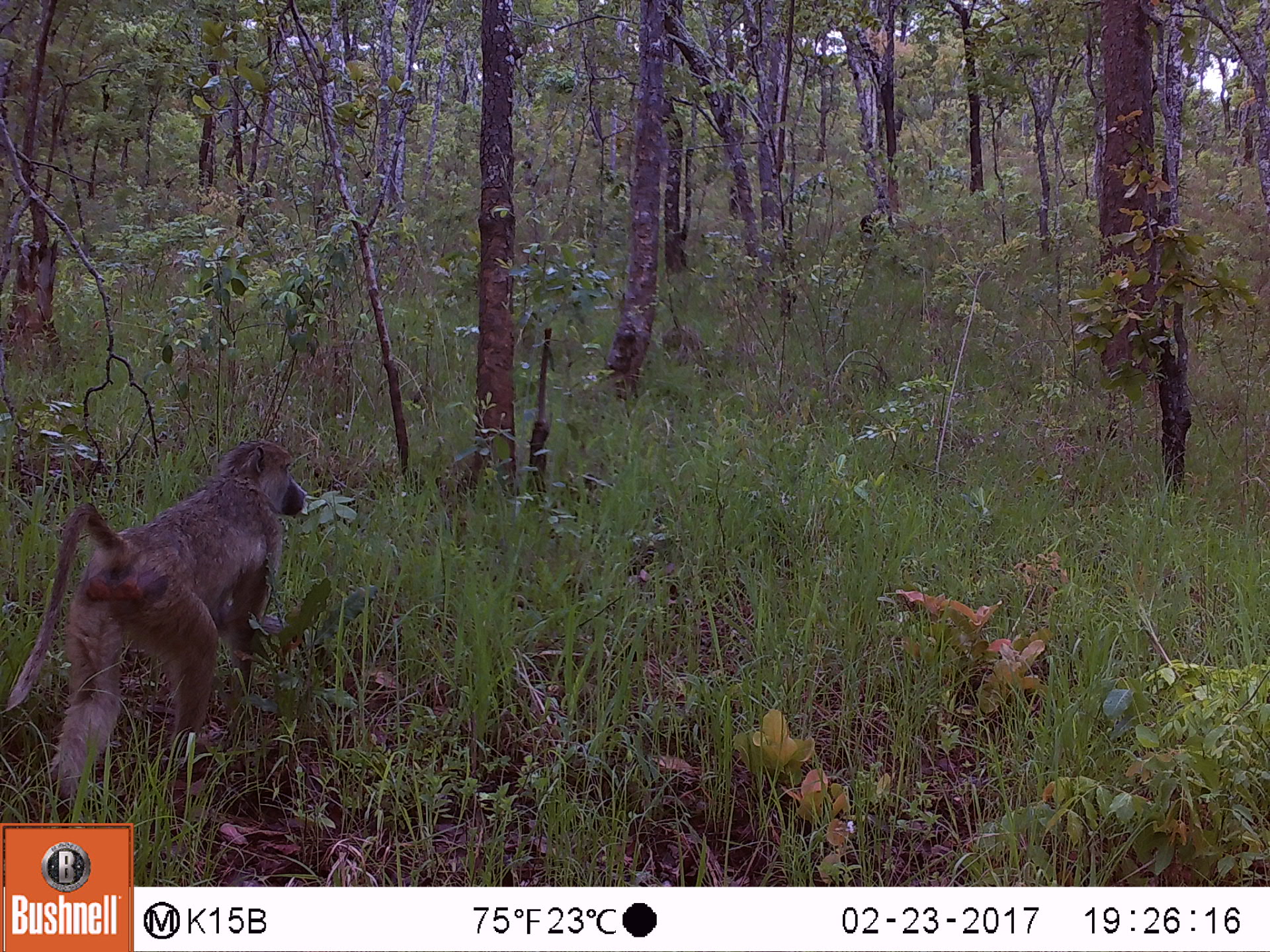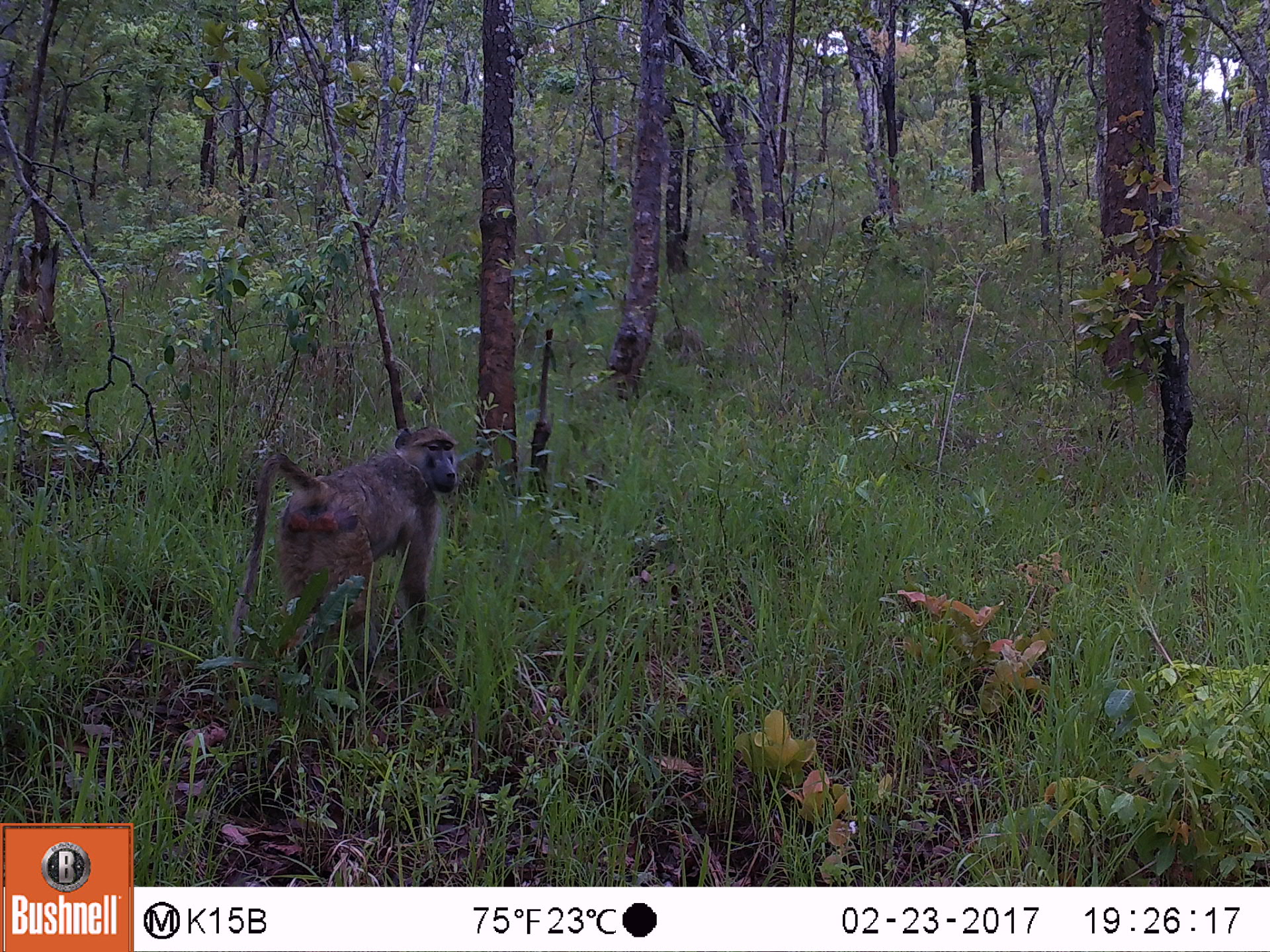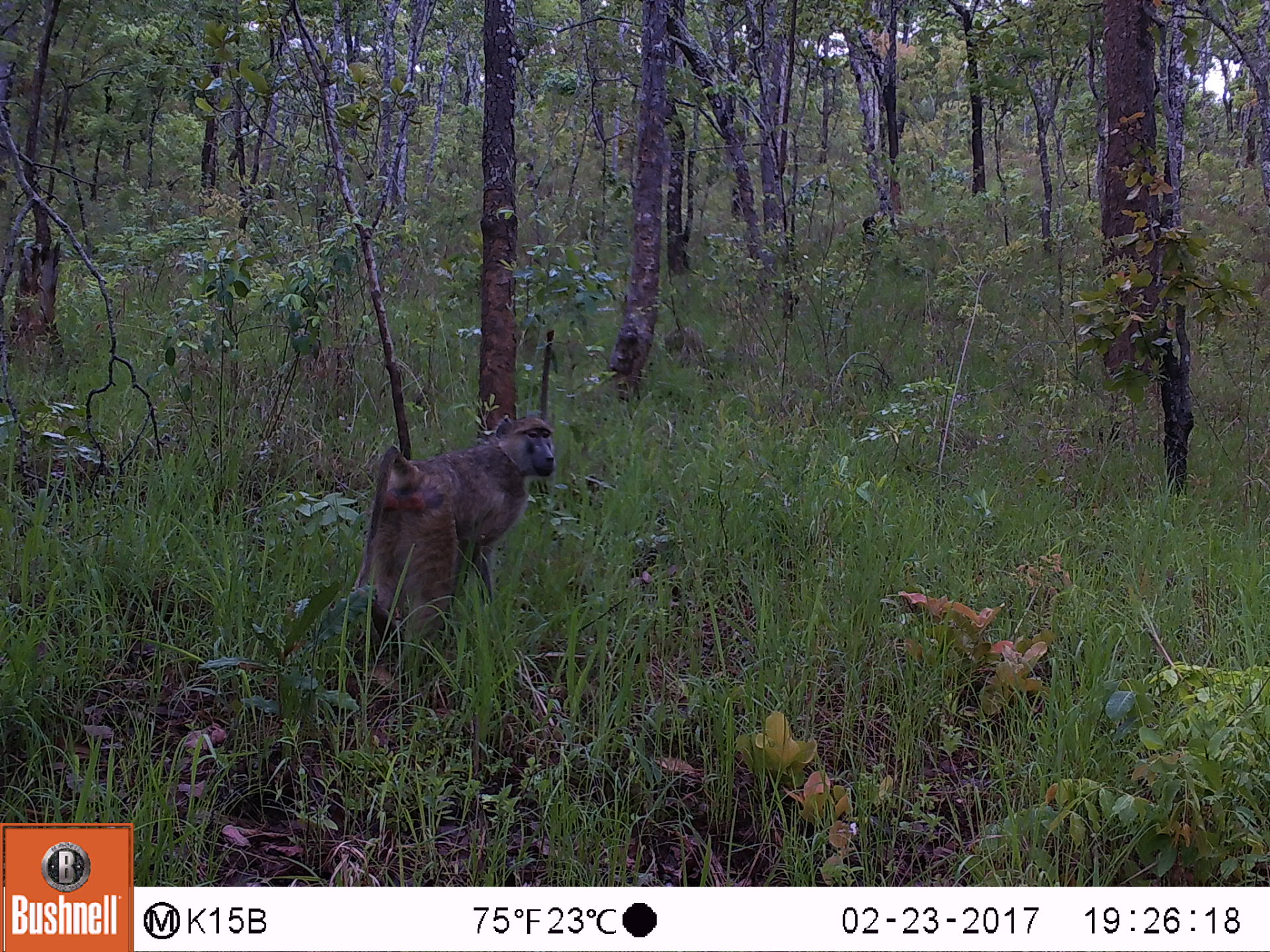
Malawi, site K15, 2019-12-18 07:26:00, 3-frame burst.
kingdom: Animalia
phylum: Chordata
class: Mammalia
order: Primates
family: Cercopithecidae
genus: Papio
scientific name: Papio cynocephalus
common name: yellow baboon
Yellow baboon (Papio cynocephalus), count 1.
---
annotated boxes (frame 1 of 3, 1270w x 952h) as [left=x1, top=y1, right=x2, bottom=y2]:
yellow baboon: [left=3, top=431, right=305, bottom=818]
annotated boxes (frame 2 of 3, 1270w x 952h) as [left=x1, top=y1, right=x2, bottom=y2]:
yellow baboon: [left=231, top=429, right=459, bottom=651]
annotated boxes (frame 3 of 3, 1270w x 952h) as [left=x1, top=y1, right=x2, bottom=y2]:
yellow baboon: [left=356, top=414, right=551, bottom=643]